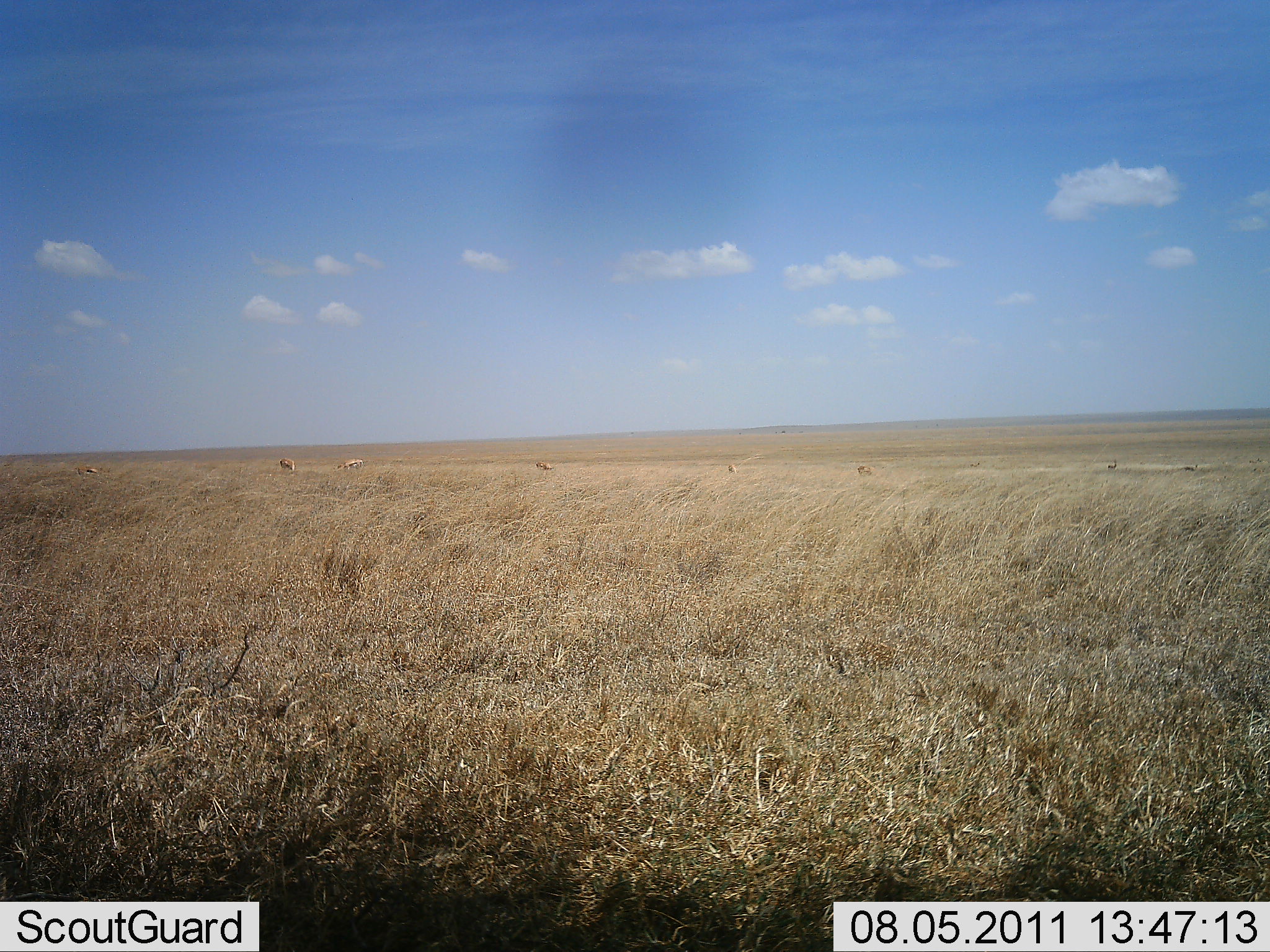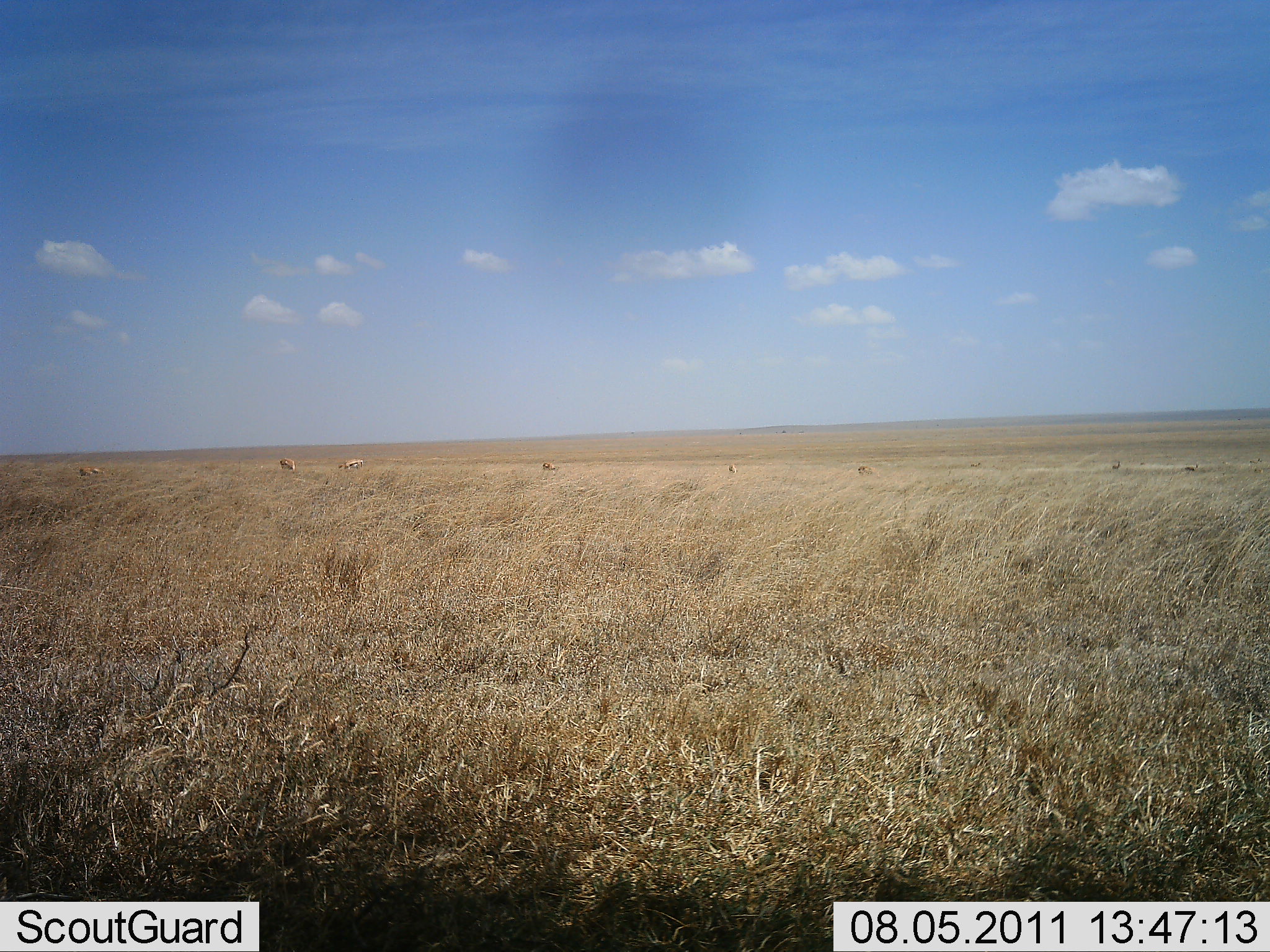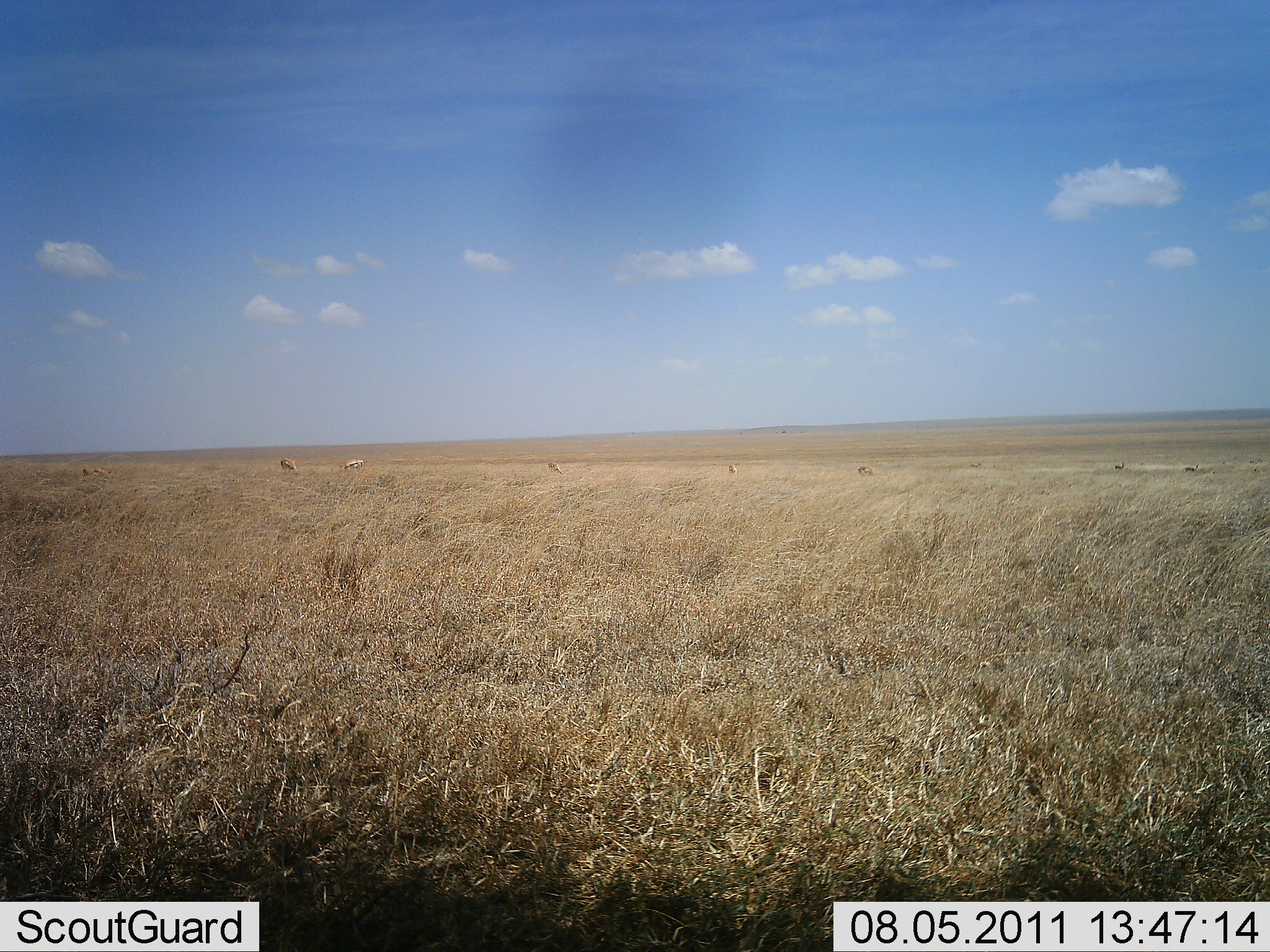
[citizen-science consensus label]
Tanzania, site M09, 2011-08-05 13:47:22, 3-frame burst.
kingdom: Animalia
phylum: Chordata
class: Mammalia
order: Artiodactyla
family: Bovidae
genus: Nanger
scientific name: Nanger granti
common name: grant's gazelle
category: gazellegrants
Gazellegrants (grant's gazelle) (Nanger granti), count 8. Behavior (volunteer vote fractions): standing 67%, resting 0%, moving 33%, interacting 0%. Young present (vote fraction): 0%. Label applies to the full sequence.